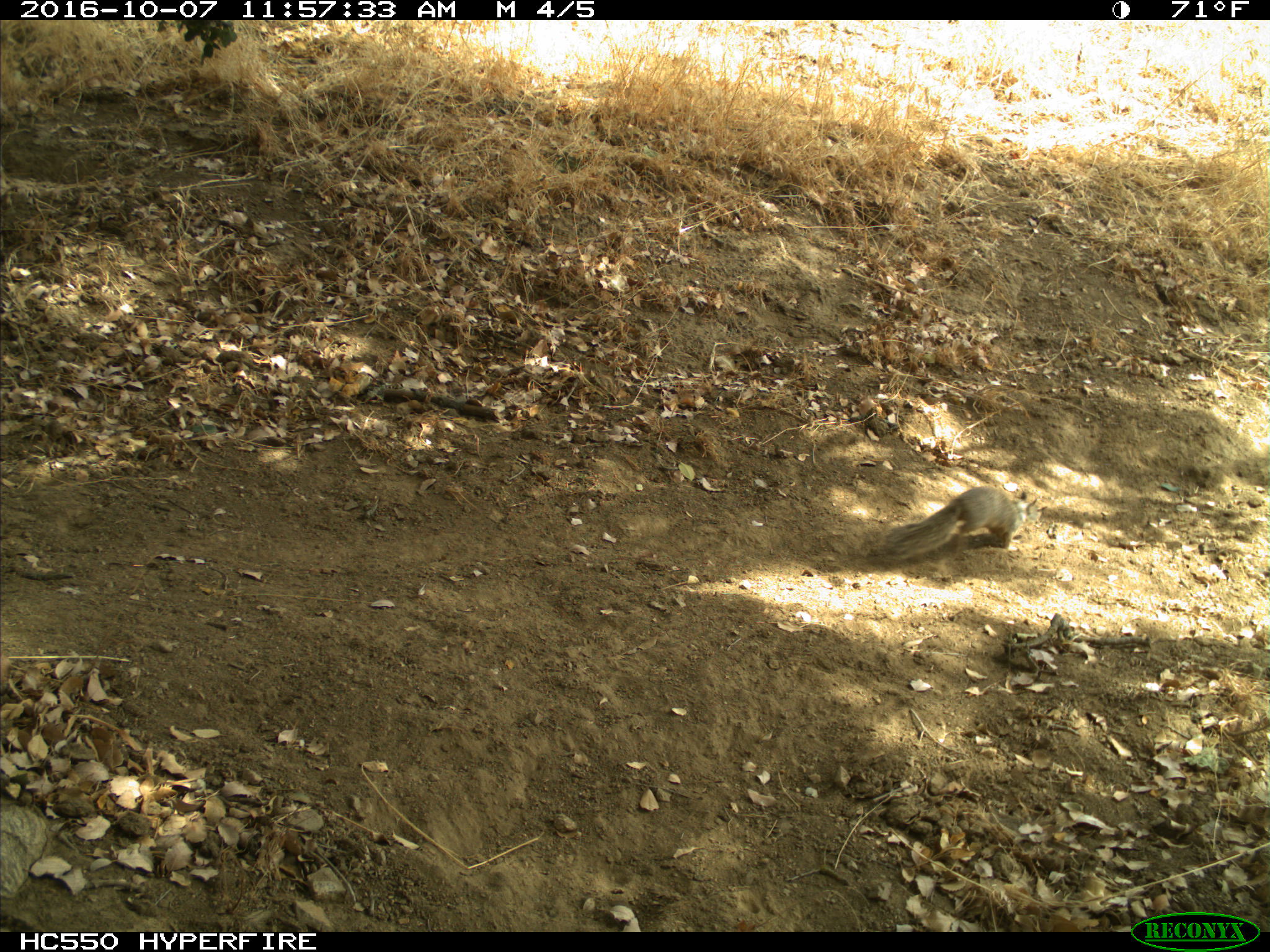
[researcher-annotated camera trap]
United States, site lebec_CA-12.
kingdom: Animalia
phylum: Chordata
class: Mammalia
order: Rodentia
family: Sciuridae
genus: Otospermophilus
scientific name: Otospermophilus beecheyi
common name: california ground squirrel